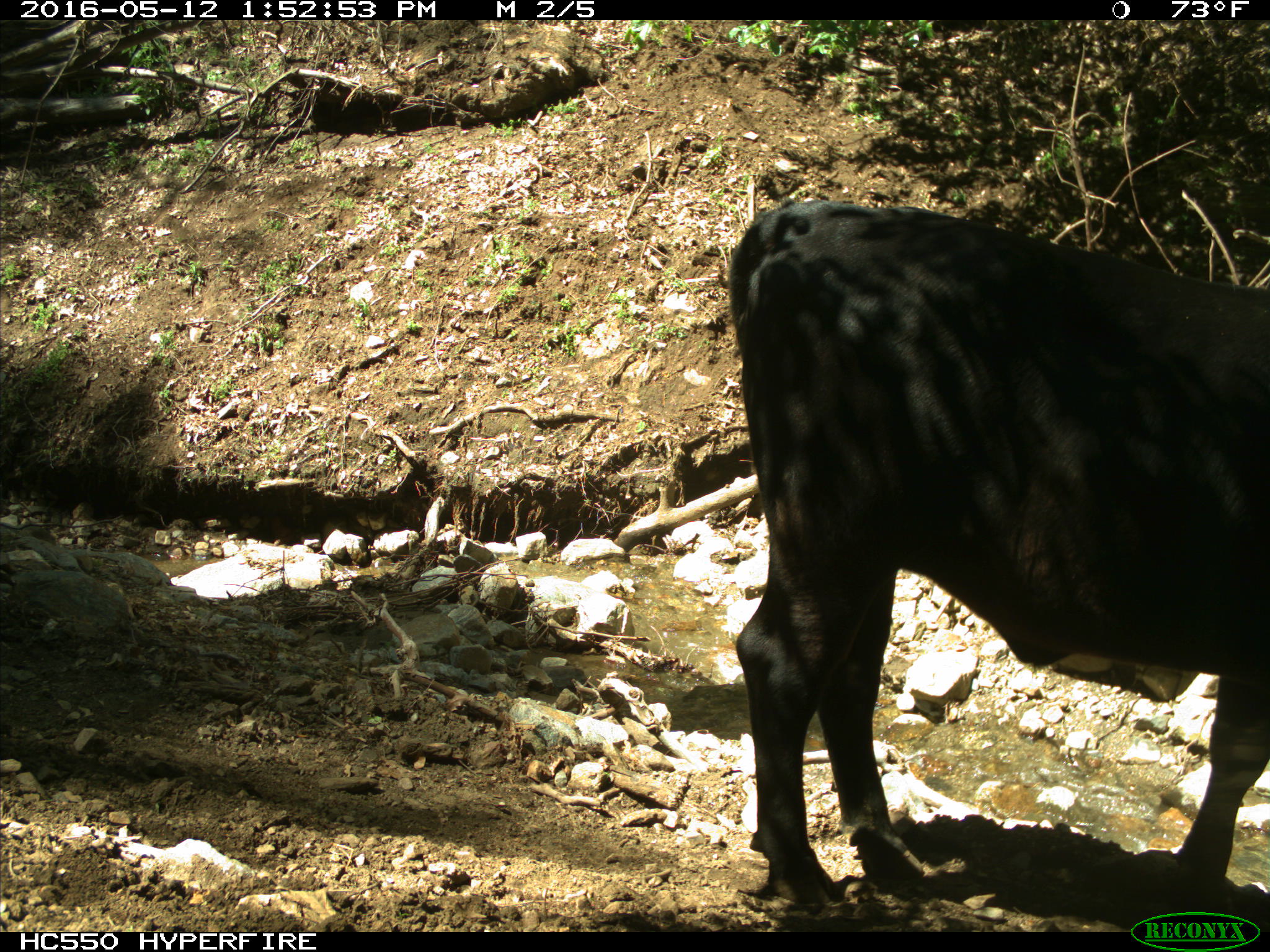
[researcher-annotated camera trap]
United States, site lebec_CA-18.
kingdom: Animalia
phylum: Chordata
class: Mammalia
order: Artiodactyla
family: Bovidae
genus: Bos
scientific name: Bos taurus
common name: domestic cow